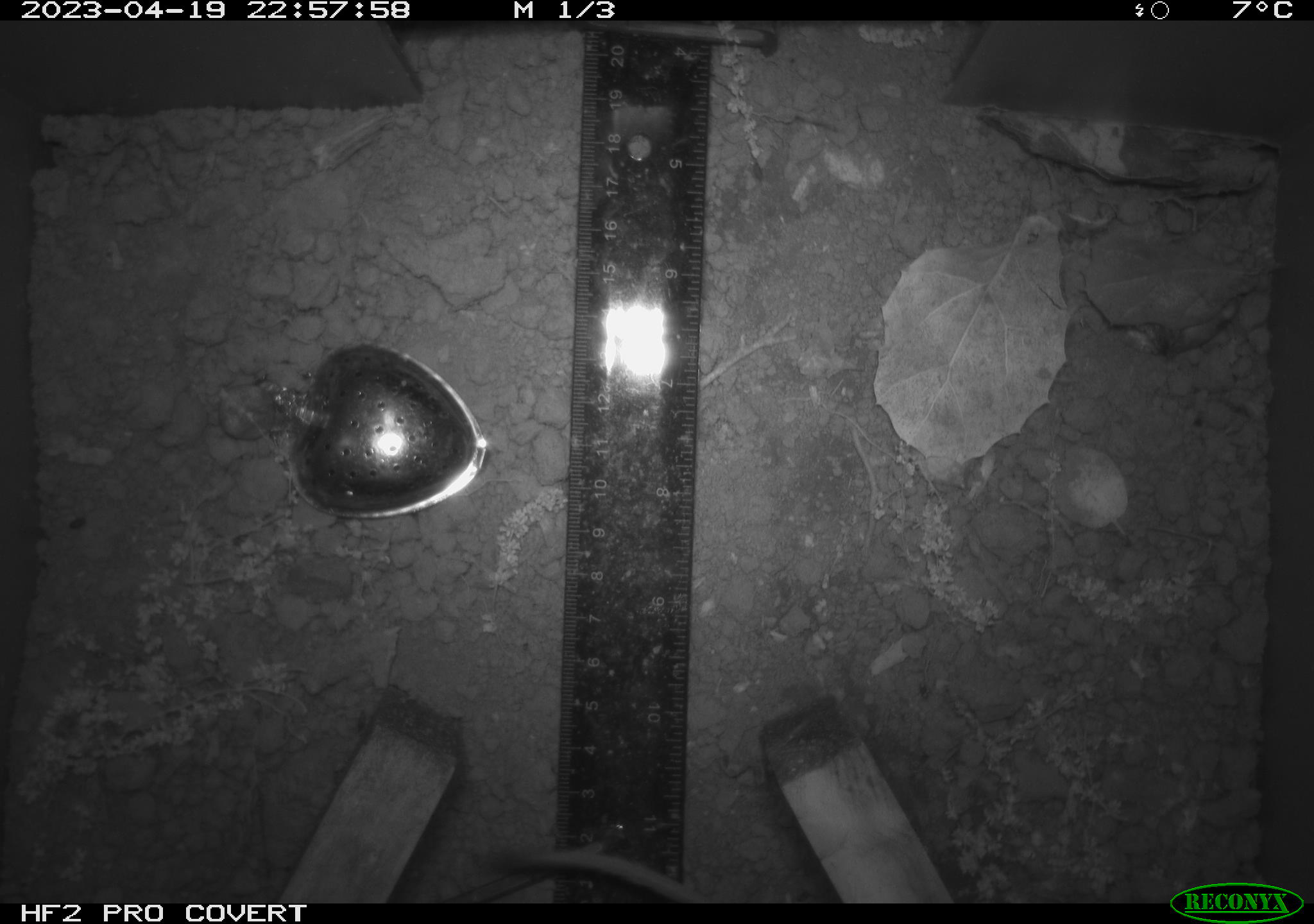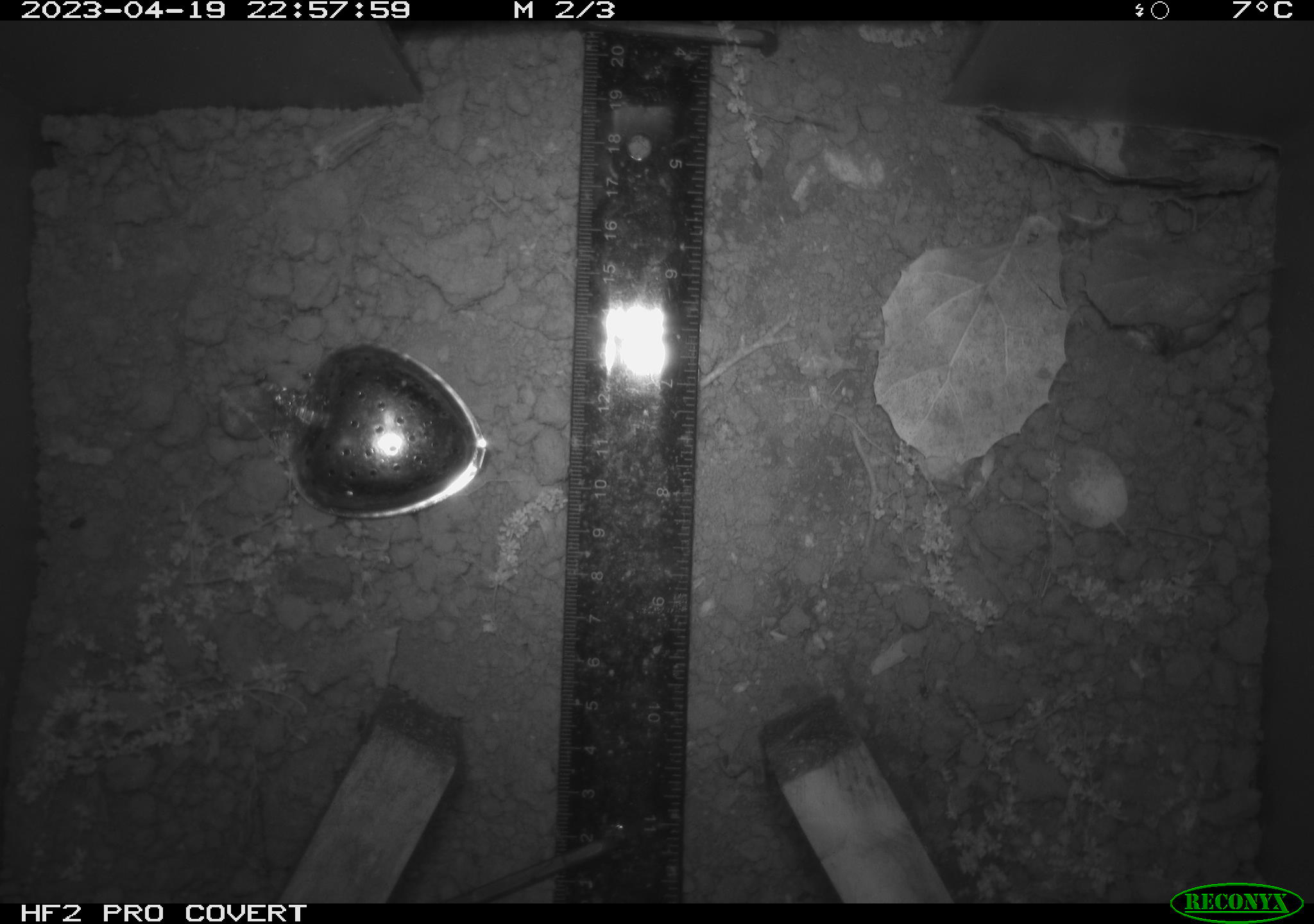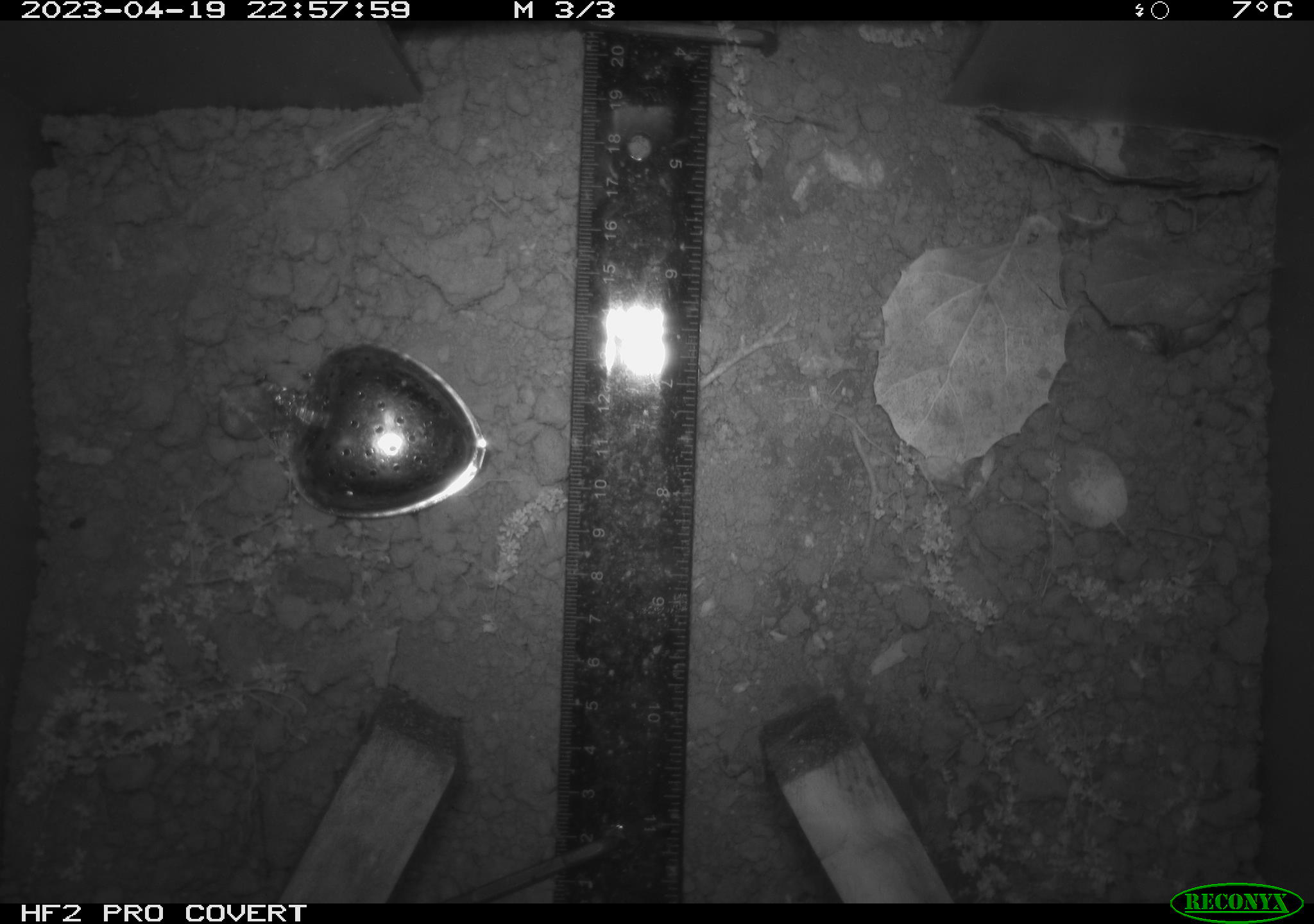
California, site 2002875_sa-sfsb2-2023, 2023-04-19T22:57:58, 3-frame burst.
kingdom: Animalia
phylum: Chordata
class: Mammalia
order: Rodentia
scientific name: Rodentia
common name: mouse species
Mouse species (Rodentia).